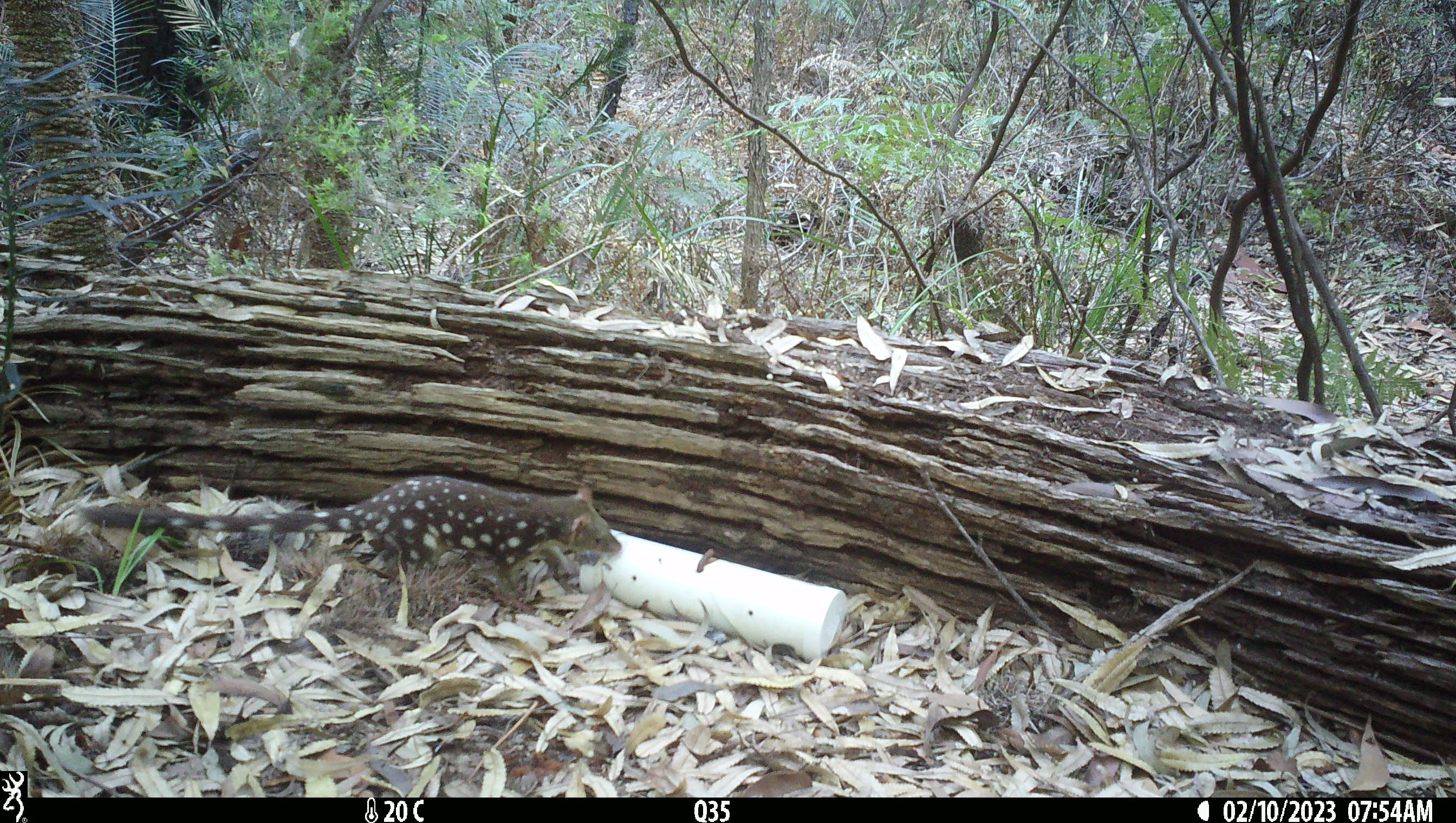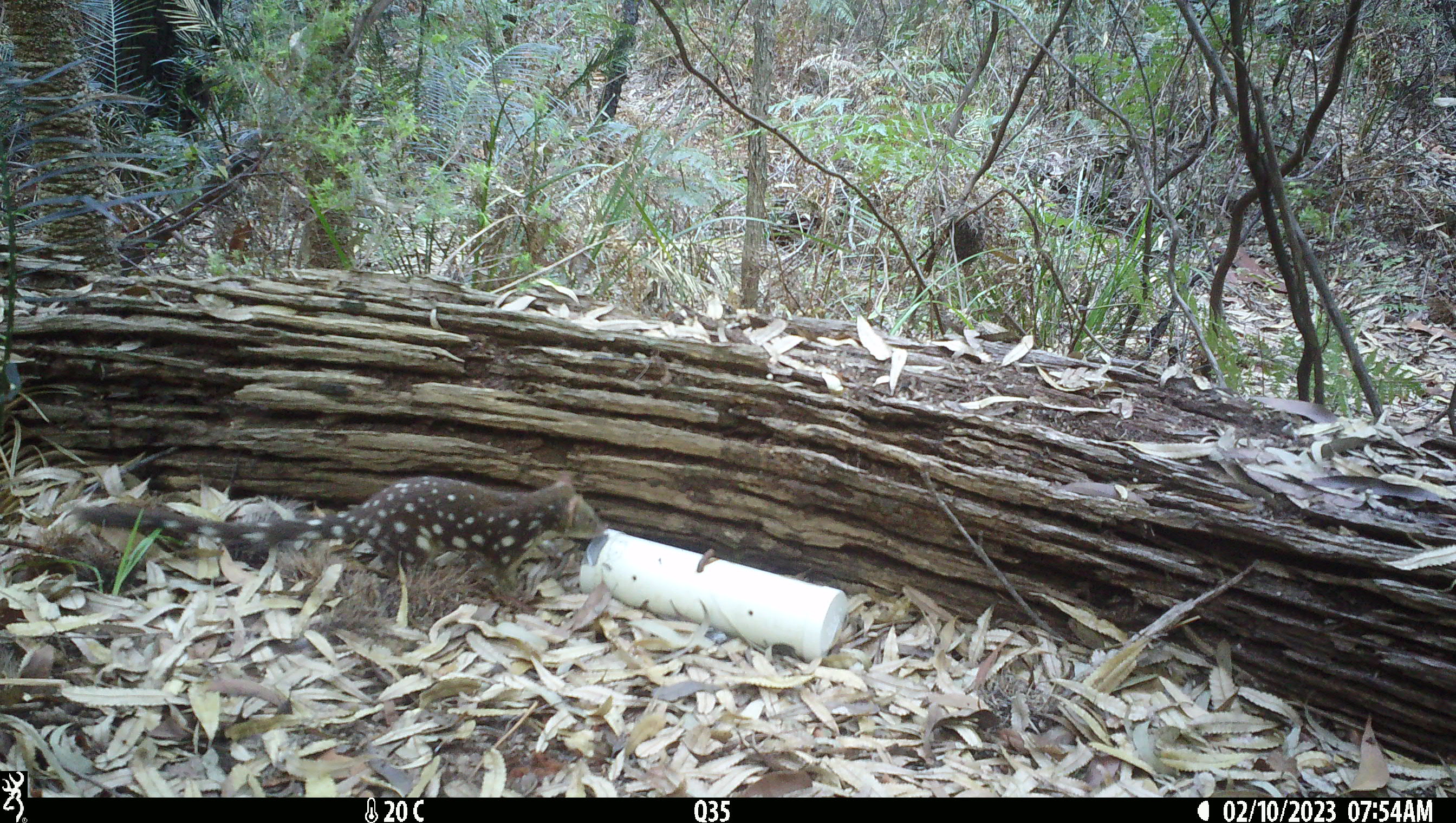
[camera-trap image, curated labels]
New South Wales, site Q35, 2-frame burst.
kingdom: Animalia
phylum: Chordata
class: Mammalia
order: Dasyuromorphia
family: Dasyuridae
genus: Dasyurus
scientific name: Dasyurus maculatus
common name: spotted-tailed quoll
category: quoll